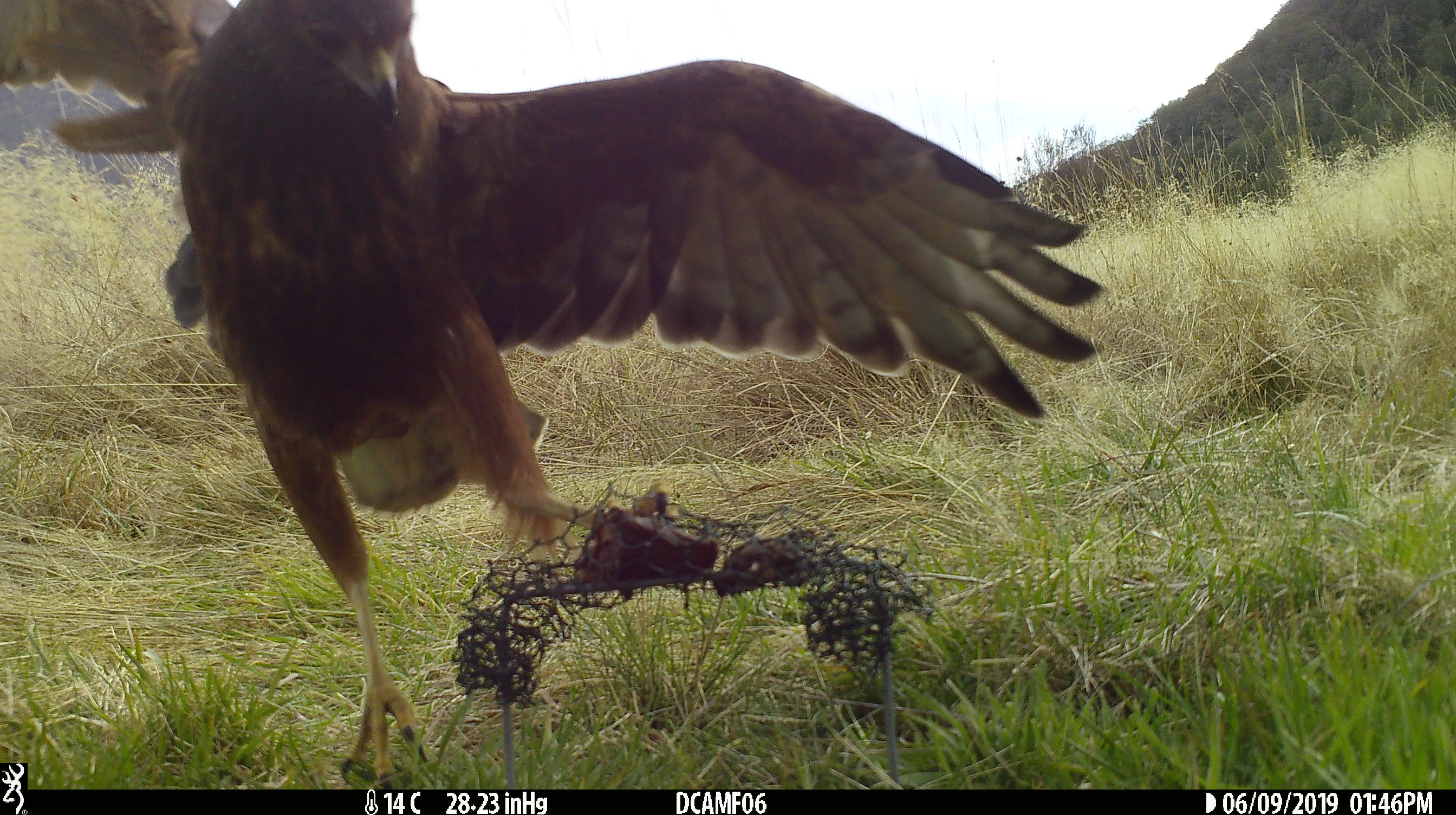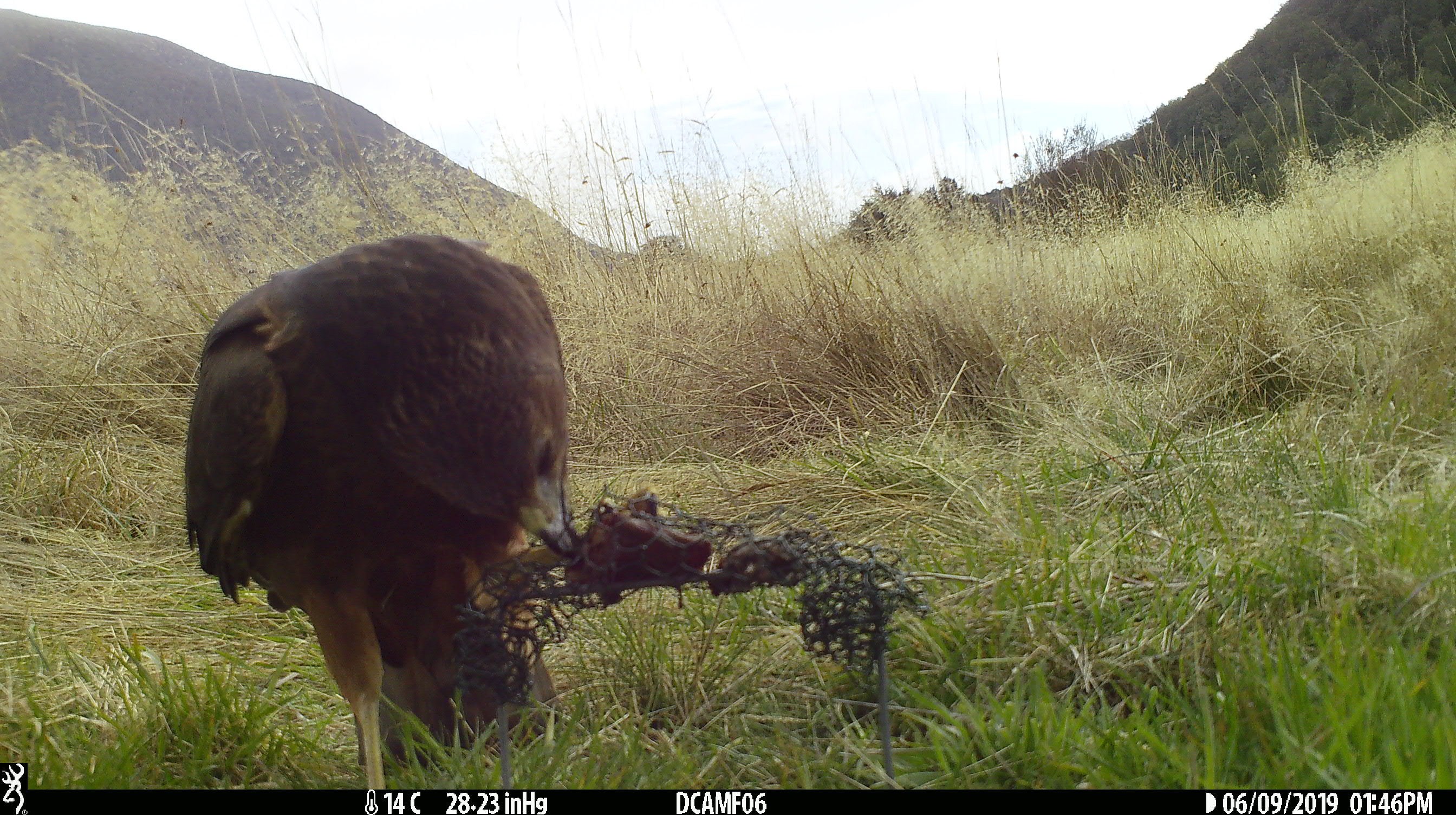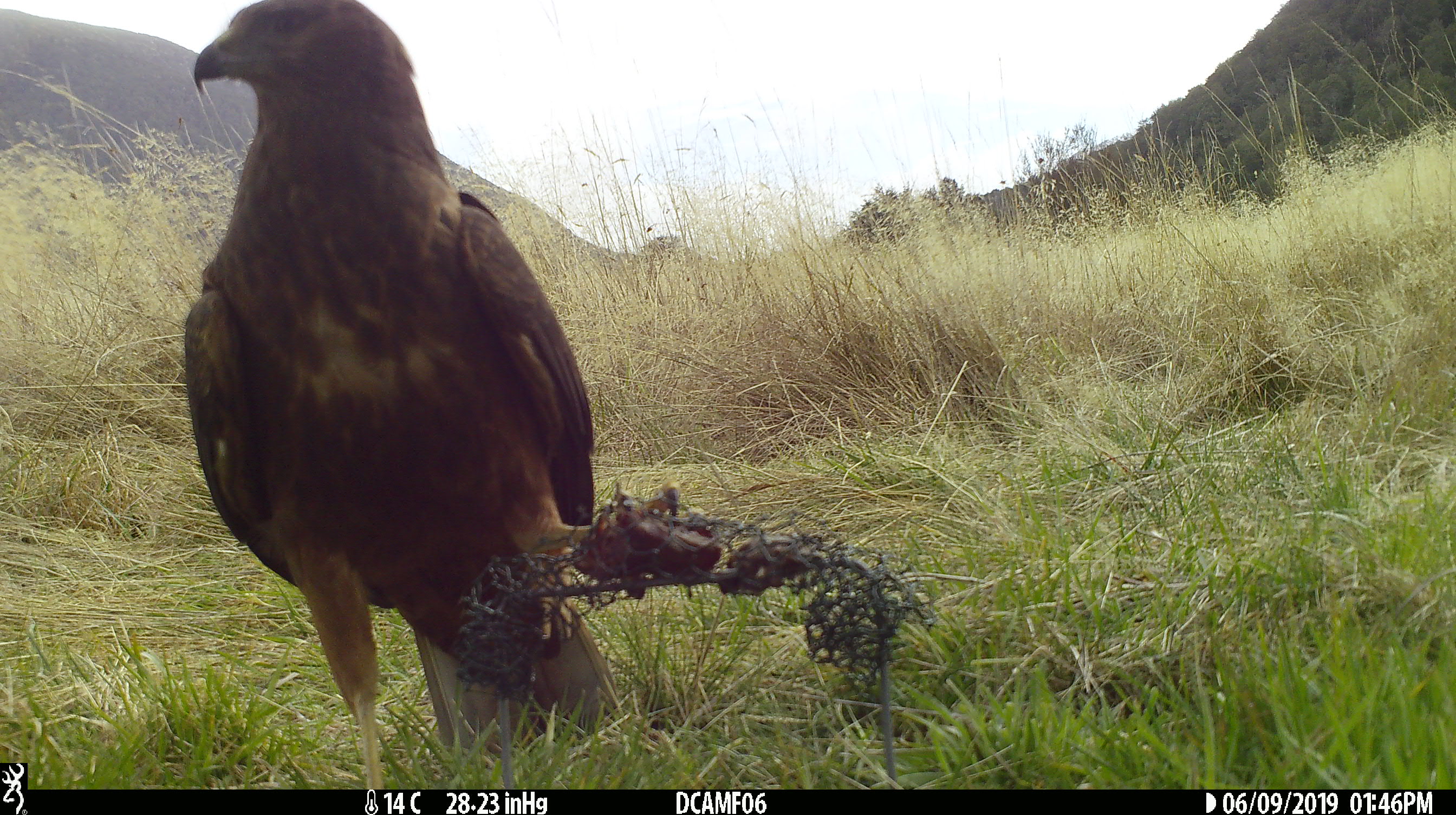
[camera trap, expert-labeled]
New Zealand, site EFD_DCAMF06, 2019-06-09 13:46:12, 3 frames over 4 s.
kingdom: Animalia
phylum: Chordata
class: Aves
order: Accipitriformes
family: Accipitridae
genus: Circus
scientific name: Circus approximans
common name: swamp harrier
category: harrier